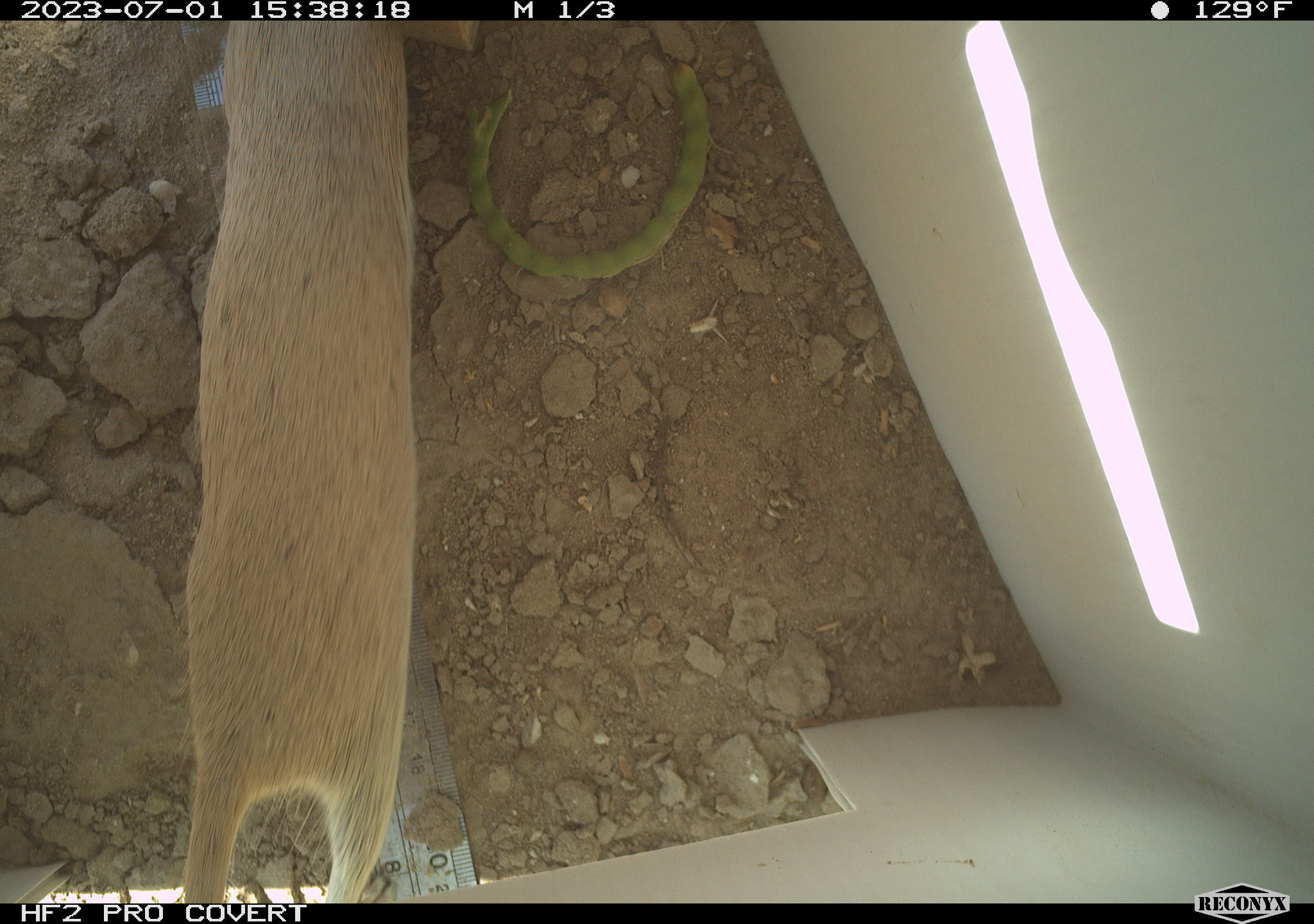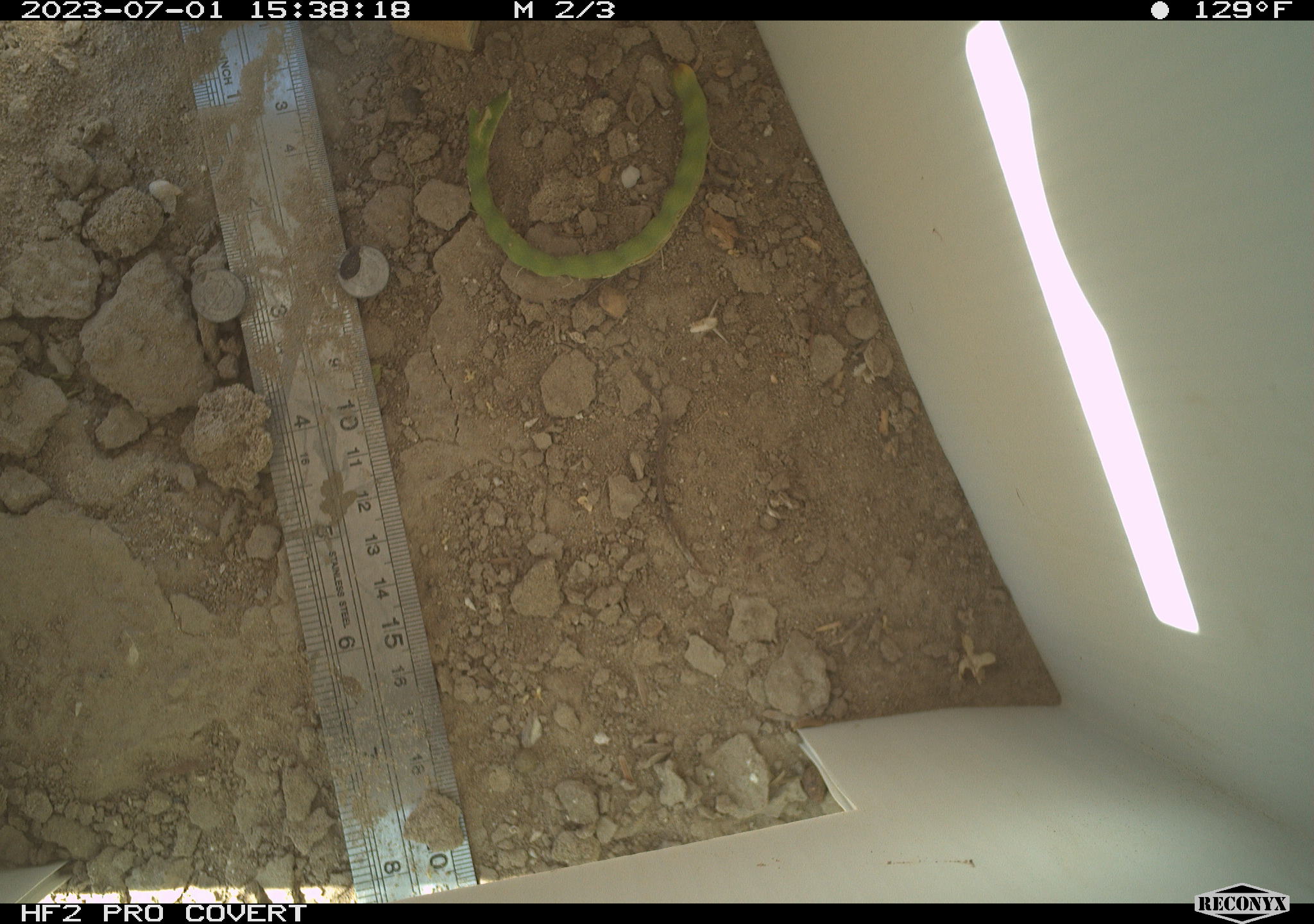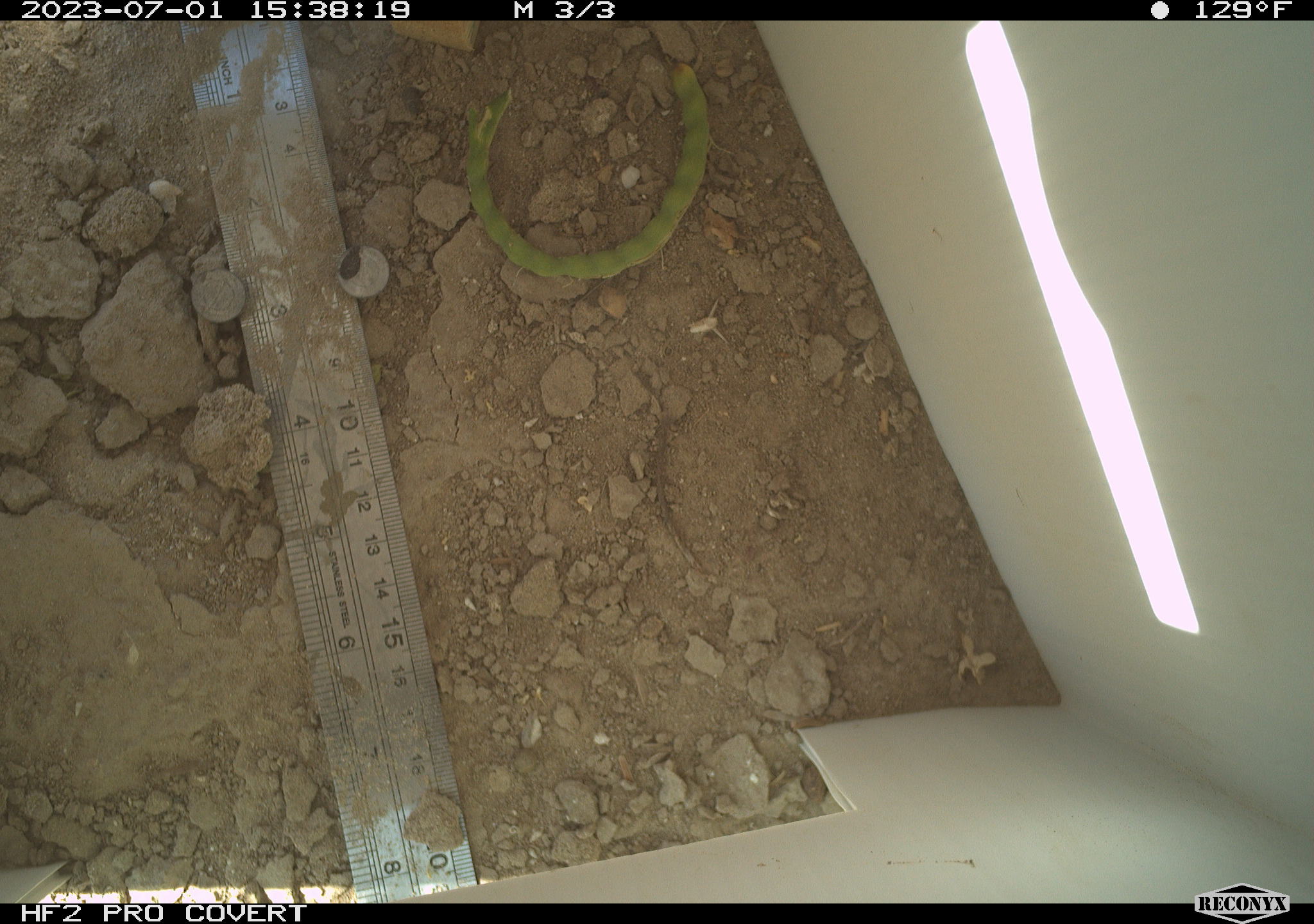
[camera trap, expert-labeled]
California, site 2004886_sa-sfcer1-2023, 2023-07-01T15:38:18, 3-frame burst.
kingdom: Animalia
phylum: Chordata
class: Mammalia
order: Rodentia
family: Sciuridae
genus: Xerospermophilus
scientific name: Xerospermophilus tereticaudus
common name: round-tailed ground squirrel